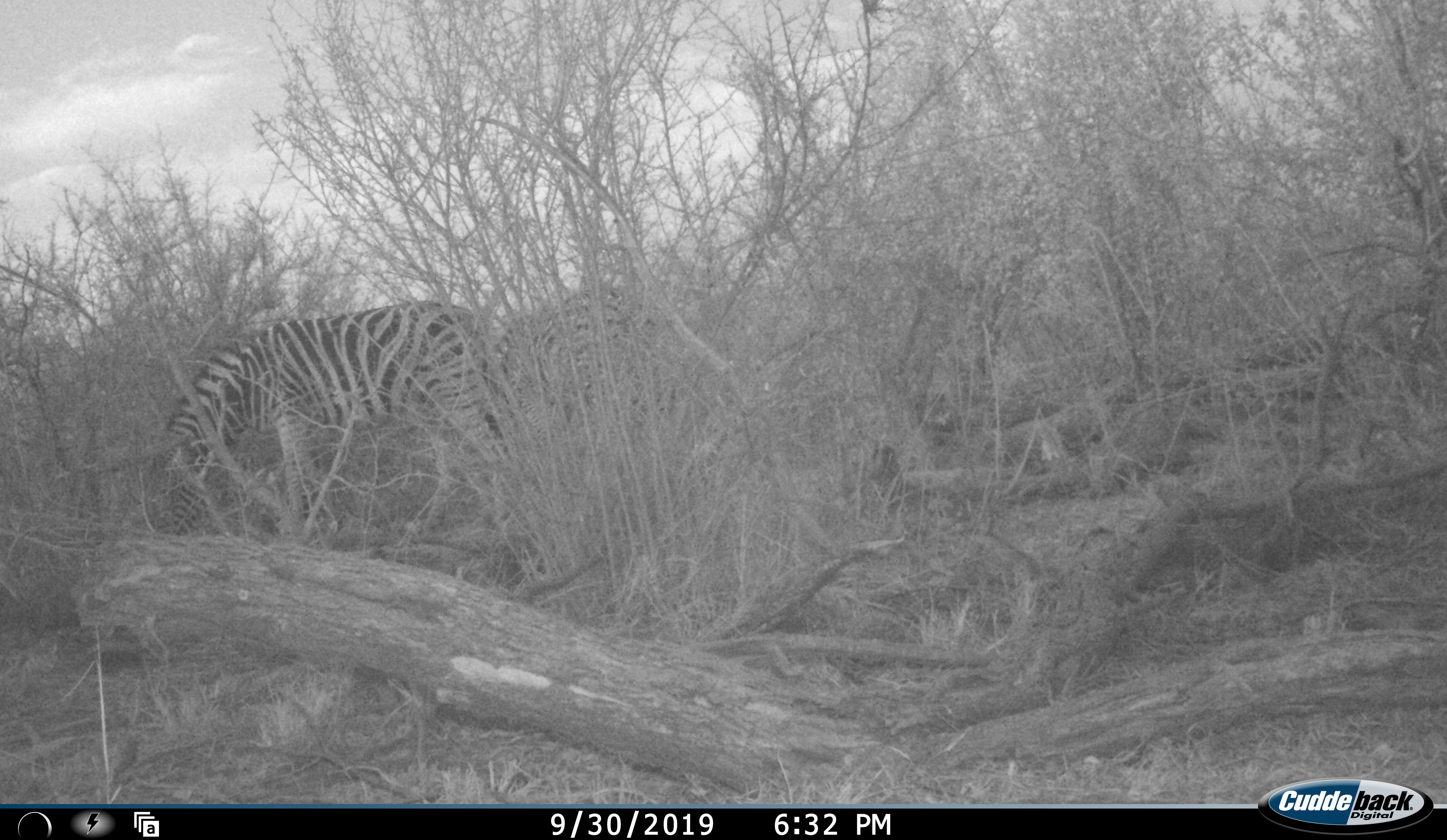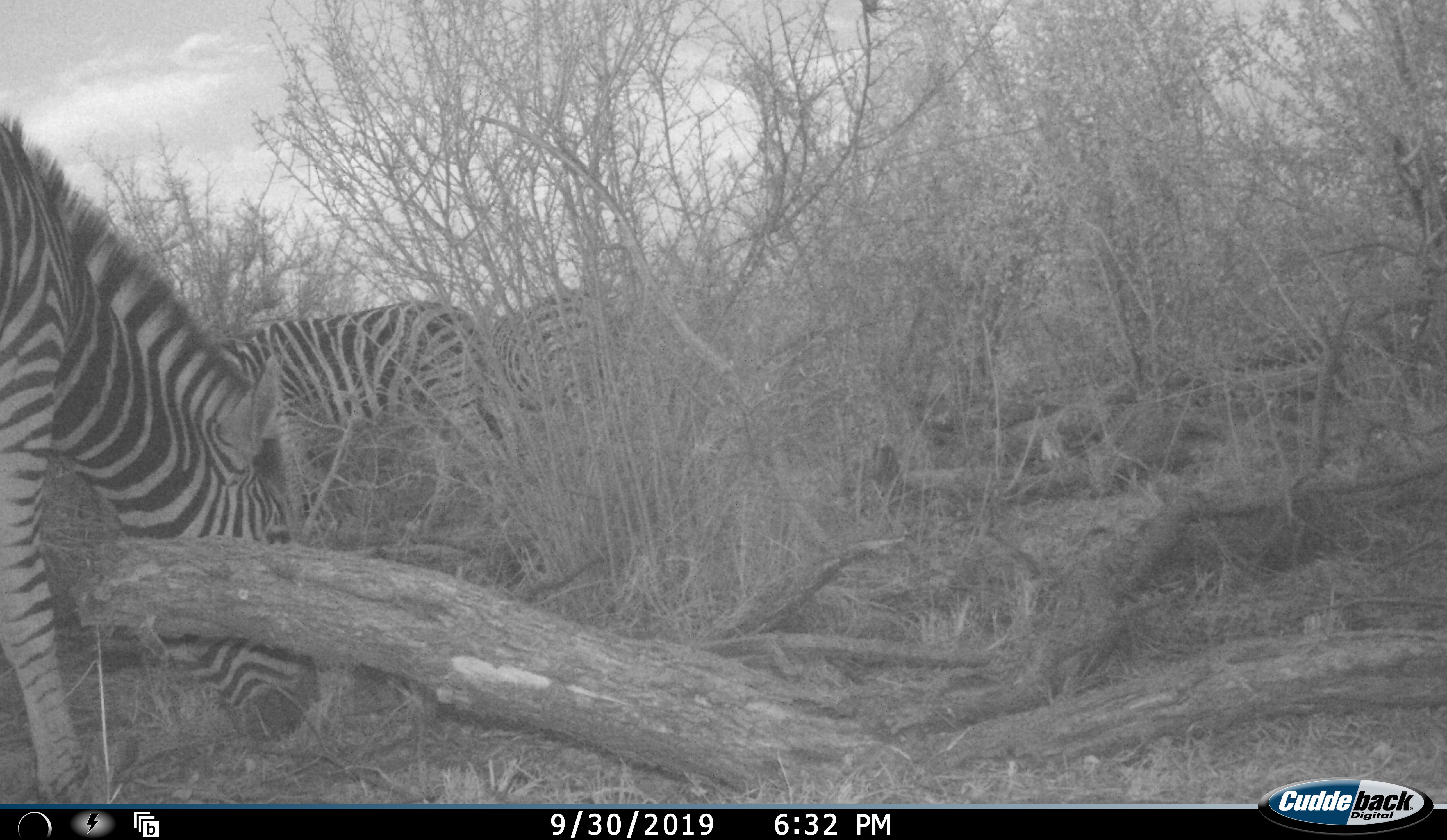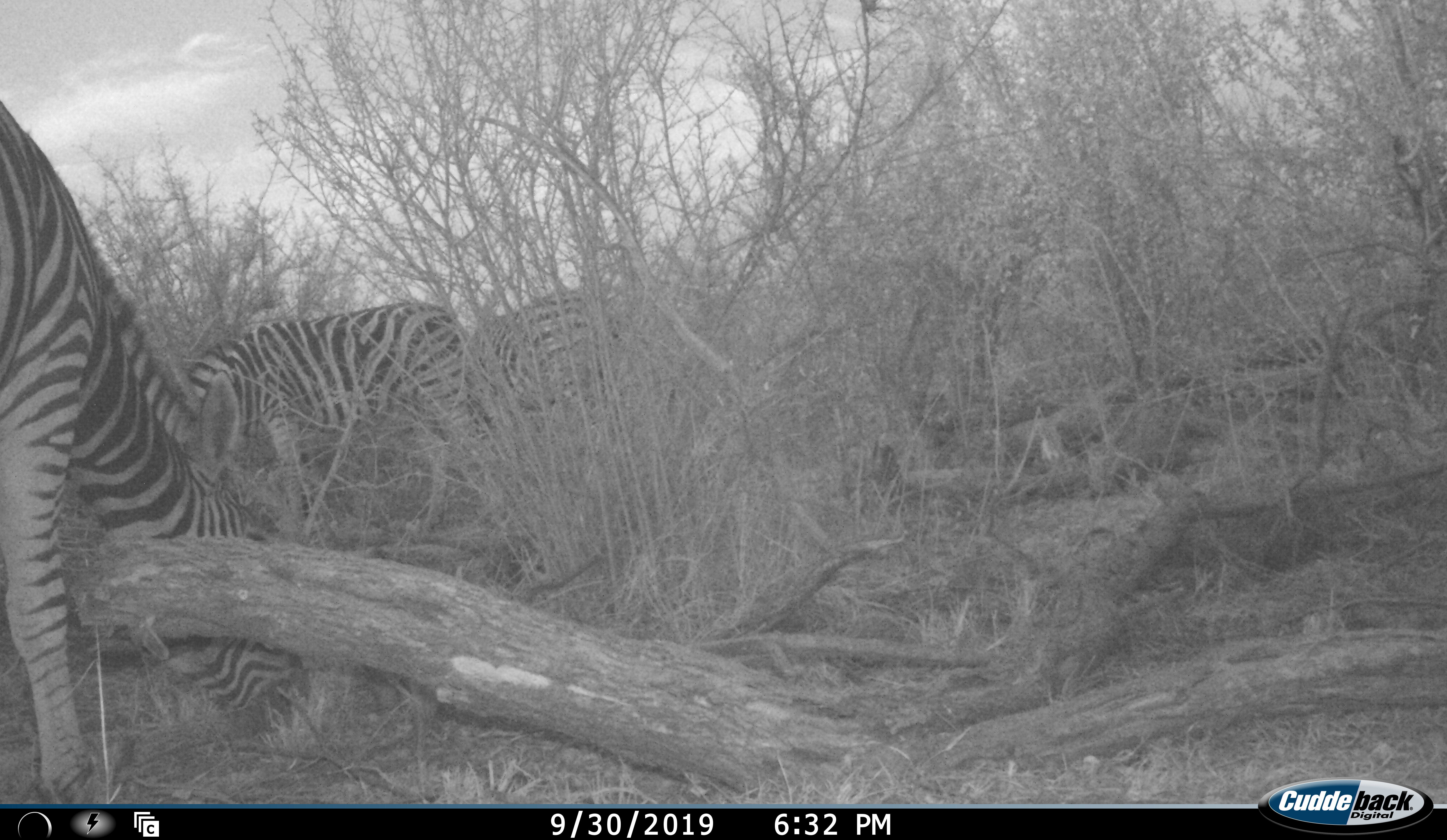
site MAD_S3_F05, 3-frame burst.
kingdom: Animalia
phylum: Chordata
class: Mammalia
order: Perissodactyla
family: Equidae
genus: Equus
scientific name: Equus quagga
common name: plains zebra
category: zebraplains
Zebraplains (plains zebra) (Equus quagga), count 3. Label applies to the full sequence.